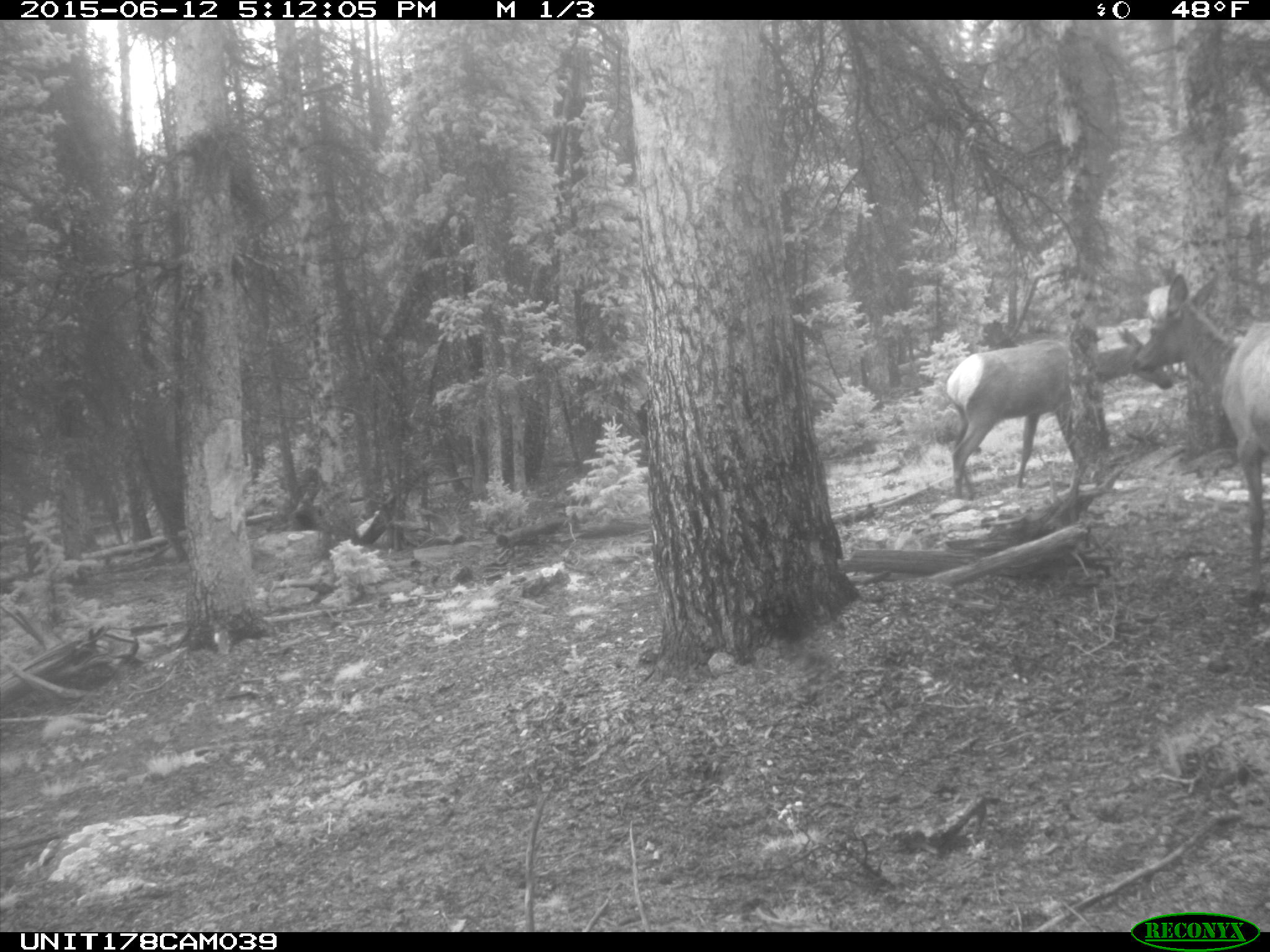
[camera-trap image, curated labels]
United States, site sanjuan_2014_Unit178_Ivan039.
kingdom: Animalia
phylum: Chordata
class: Mammalia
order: Artiodactyla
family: Cervidae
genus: Cervus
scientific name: Cervus elaphus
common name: red deer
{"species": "Cervus elaphus (red deer)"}